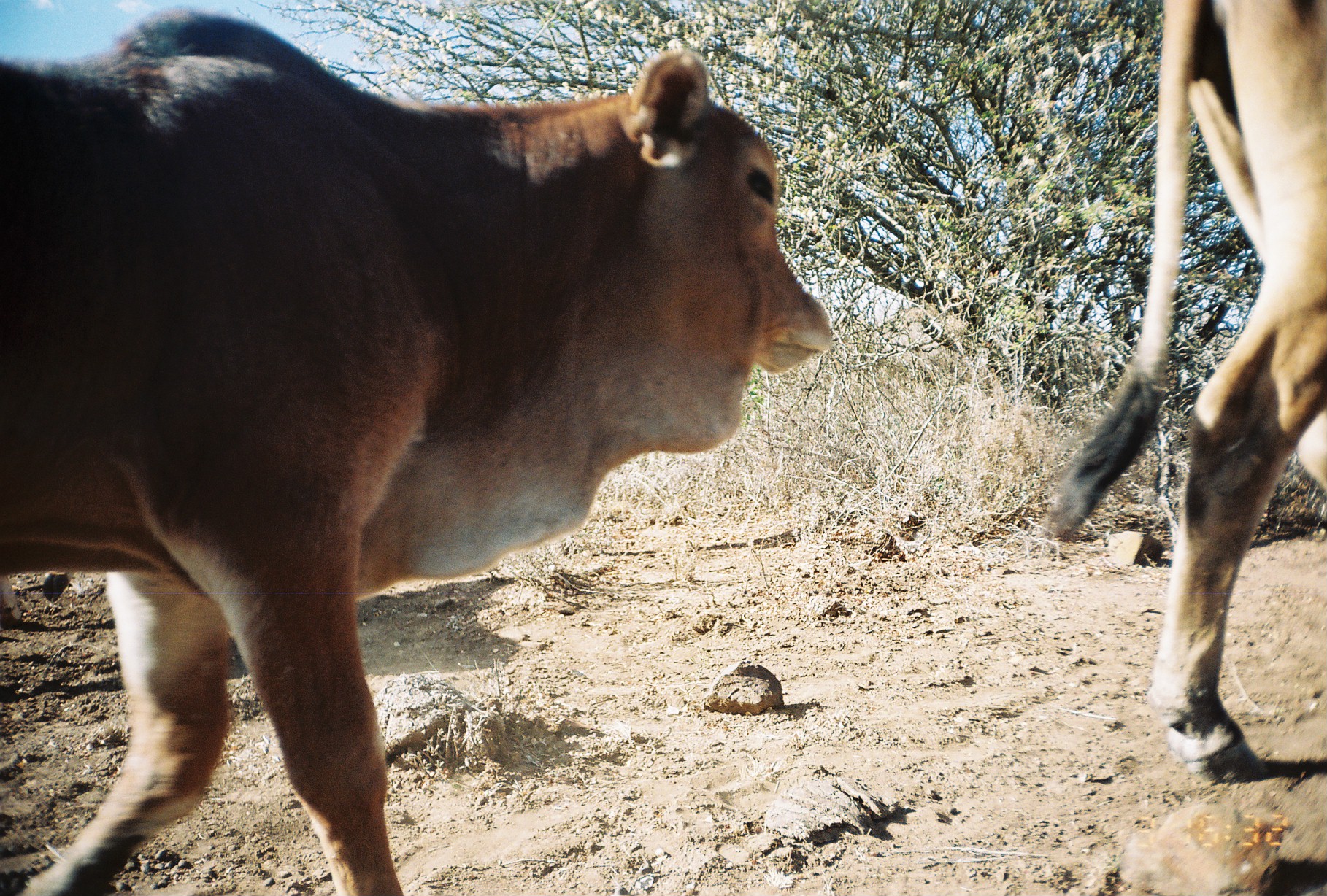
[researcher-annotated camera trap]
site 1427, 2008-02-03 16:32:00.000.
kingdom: Animalia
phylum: Chordata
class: Mammalia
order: Artiodactyla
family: Bovidae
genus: Bos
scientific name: Bos taurus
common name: domestic cattle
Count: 2.